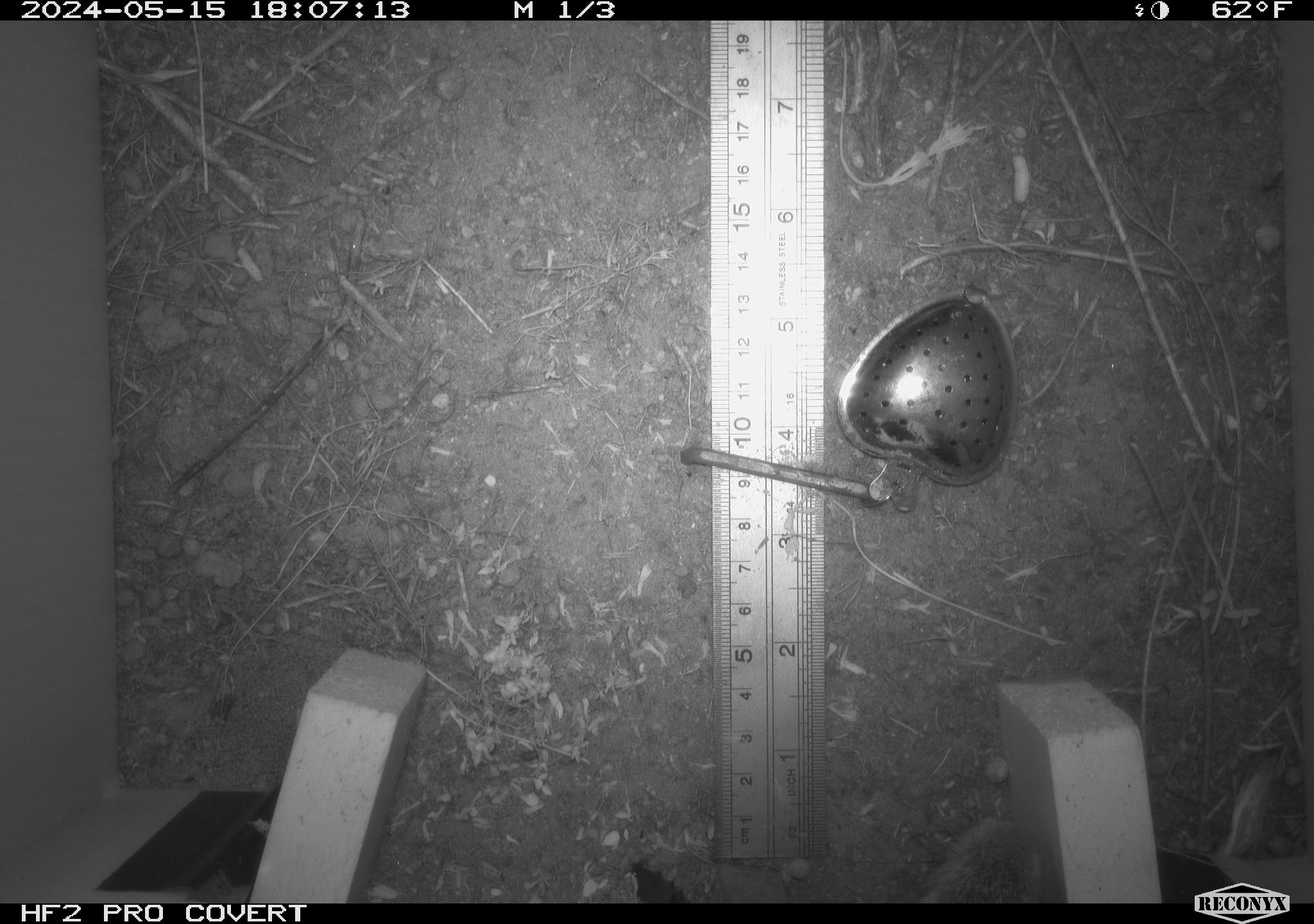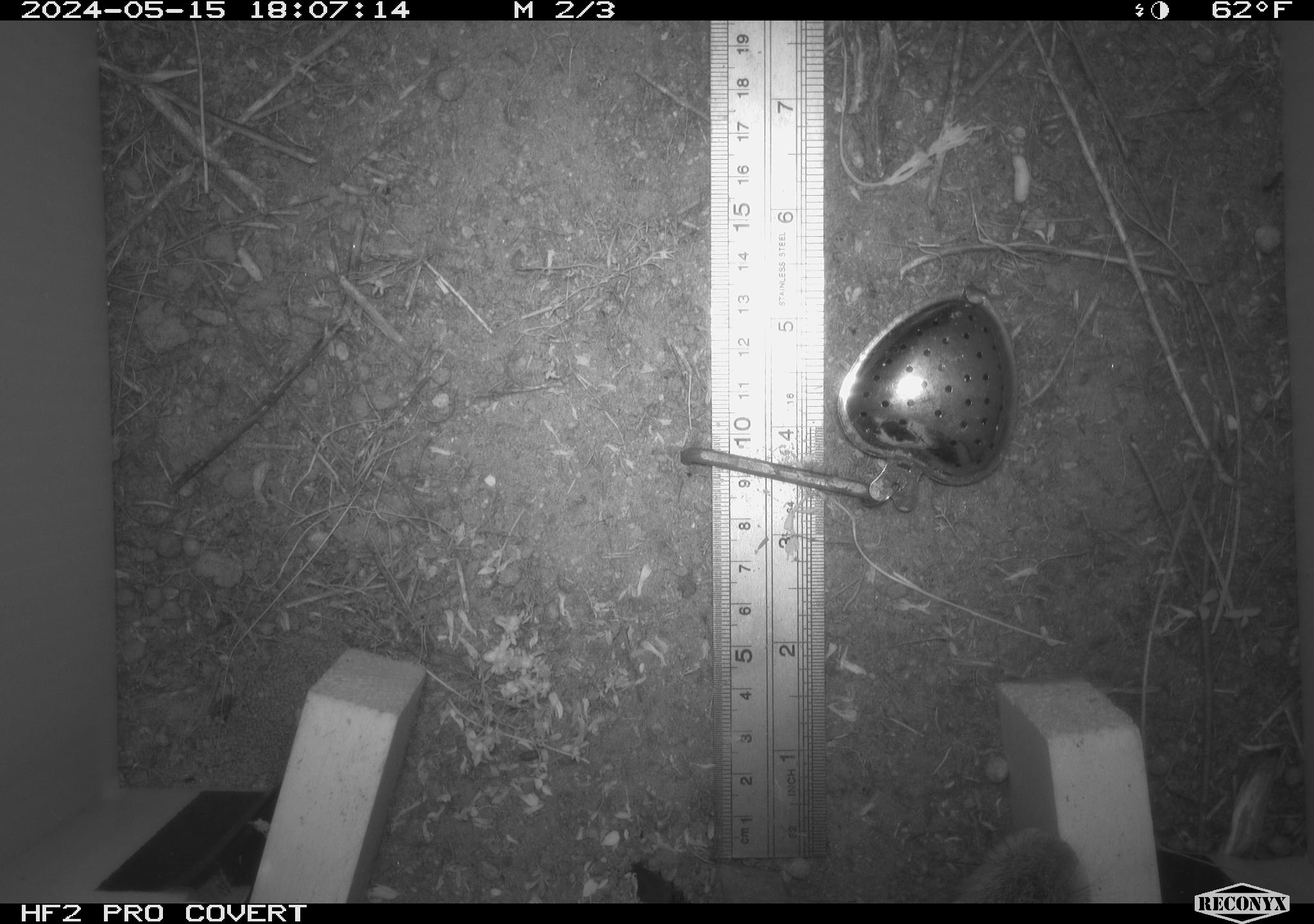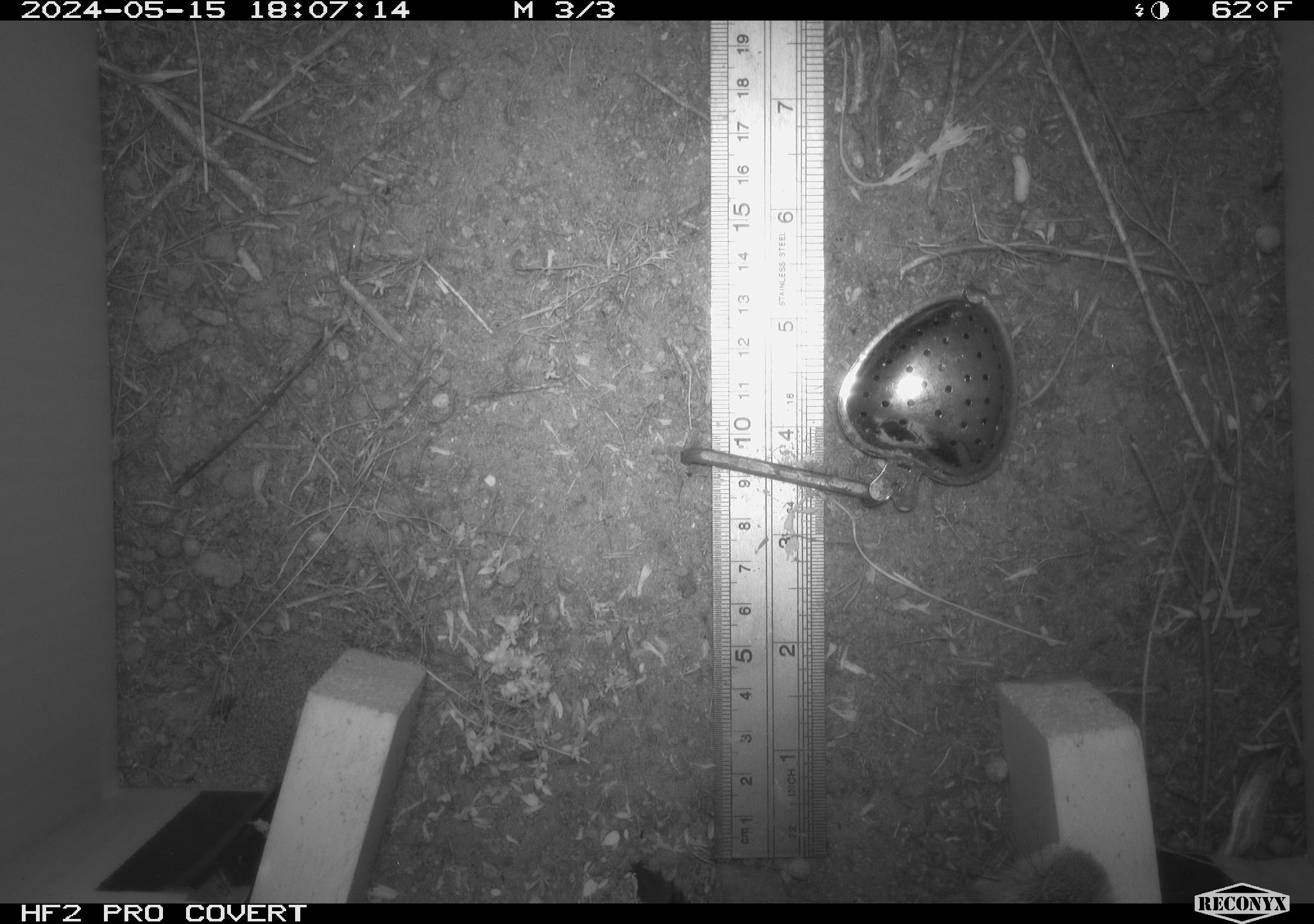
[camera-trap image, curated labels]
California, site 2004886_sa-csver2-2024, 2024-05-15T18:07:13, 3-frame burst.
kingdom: Animalia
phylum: Chordata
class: Mammalia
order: Rodentia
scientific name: Rodentia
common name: rodent